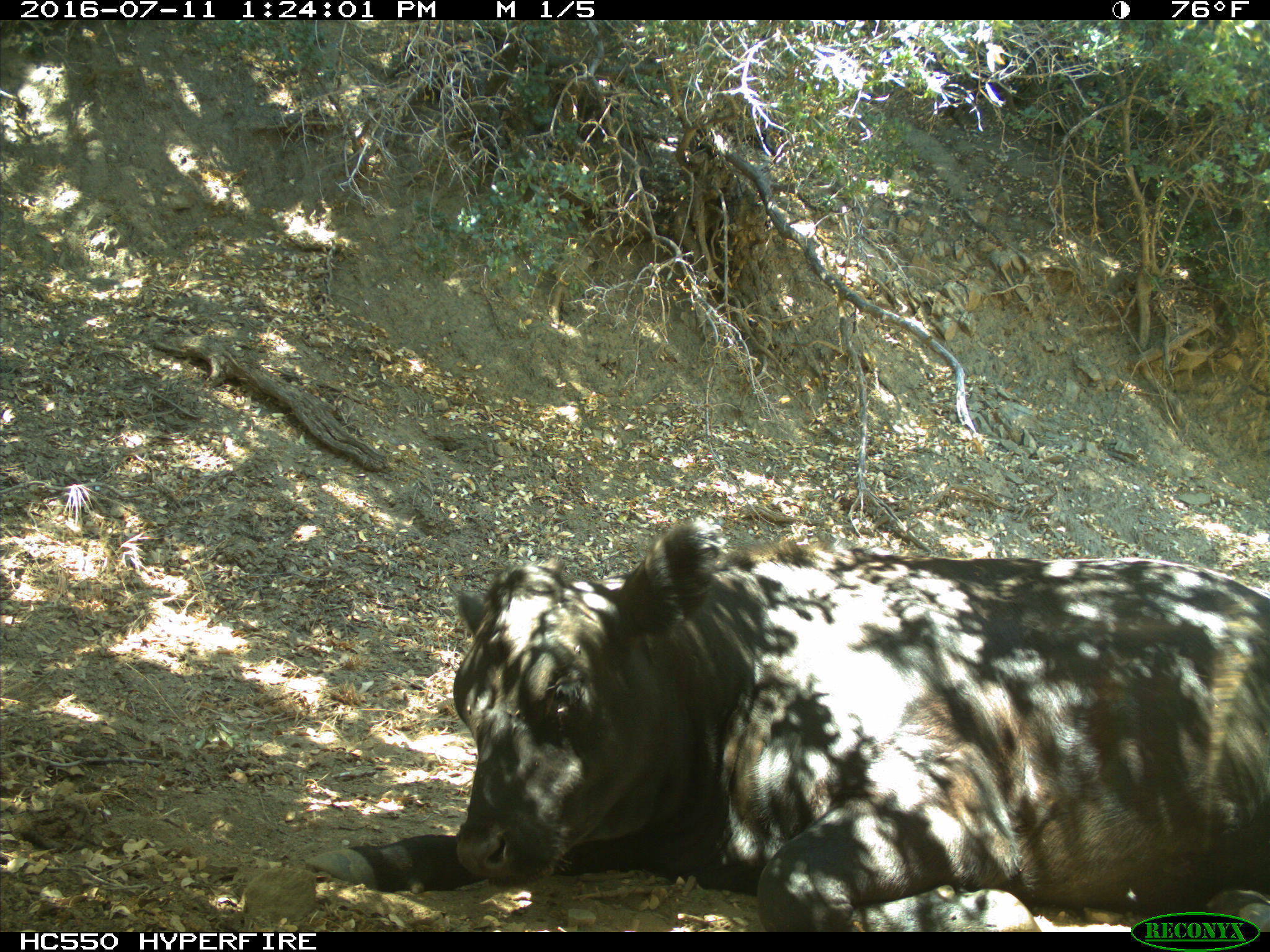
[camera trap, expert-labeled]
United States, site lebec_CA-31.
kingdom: Animalia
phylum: Chordata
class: Mammalia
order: Artiodactyla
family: Bovidae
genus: Bos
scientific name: Bos taurus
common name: domestic cow